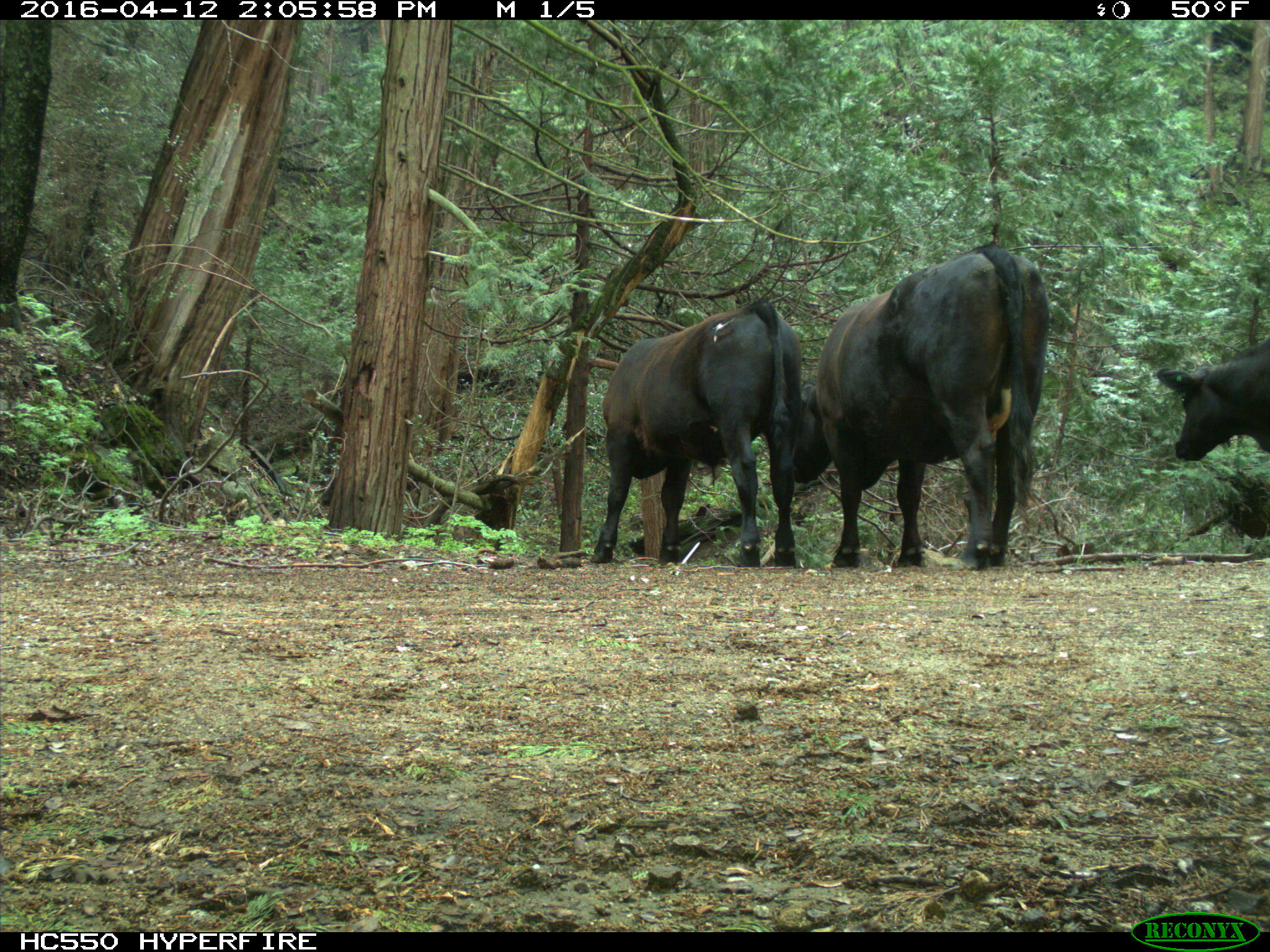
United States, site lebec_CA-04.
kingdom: Animalia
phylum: Chordata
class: Mammalia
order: Artiodactyla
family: Bovidae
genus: Bos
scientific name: Bos taurus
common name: domestic cow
Bos taurus (domestic cow).